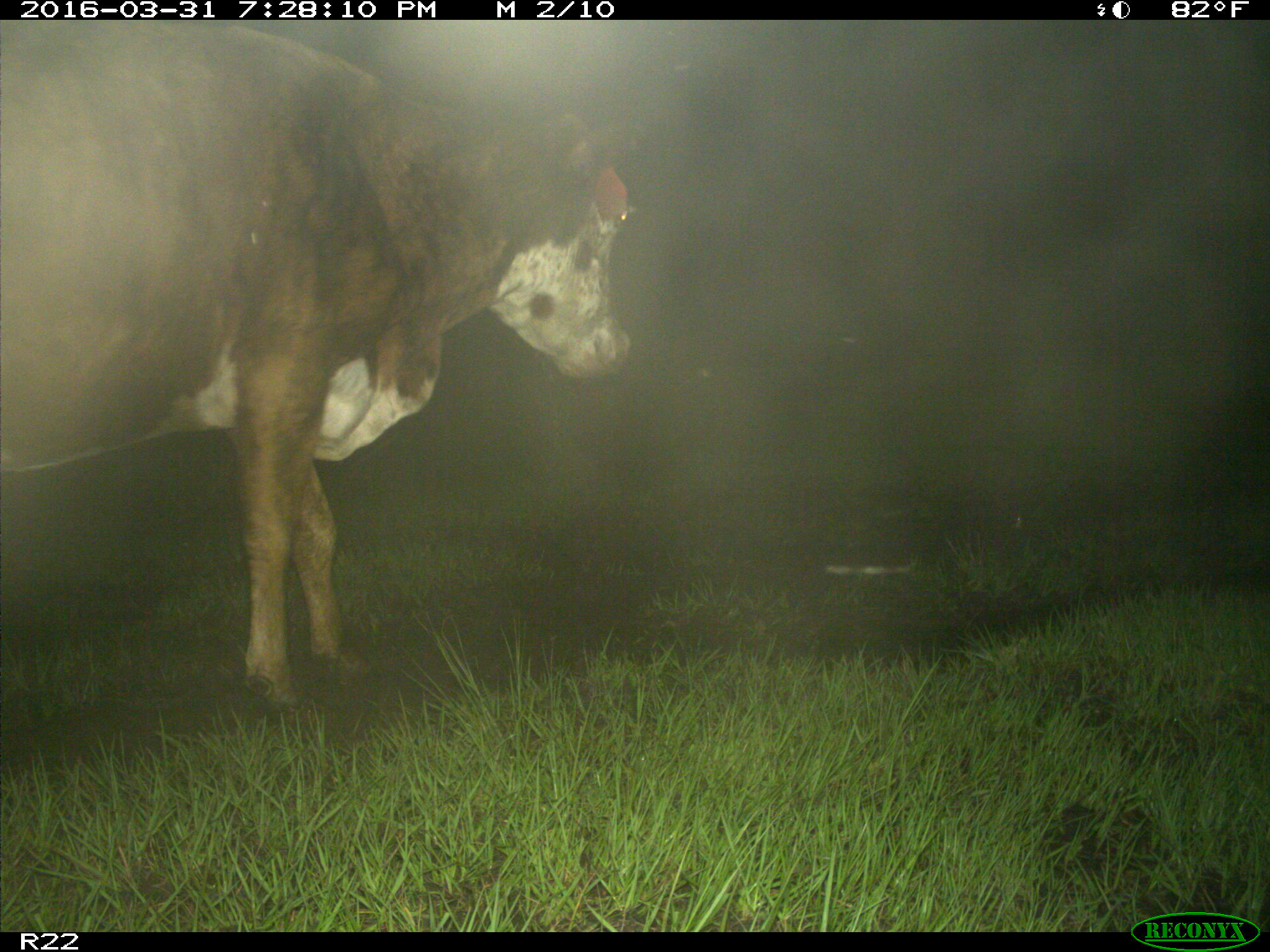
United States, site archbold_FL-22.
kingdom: Animalia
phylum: Chordata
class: Mammalia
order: Artiodactyla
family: Bovidae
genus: Bos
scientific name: Bos taurus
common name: domestic cow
Bos taurus (domestic cow).